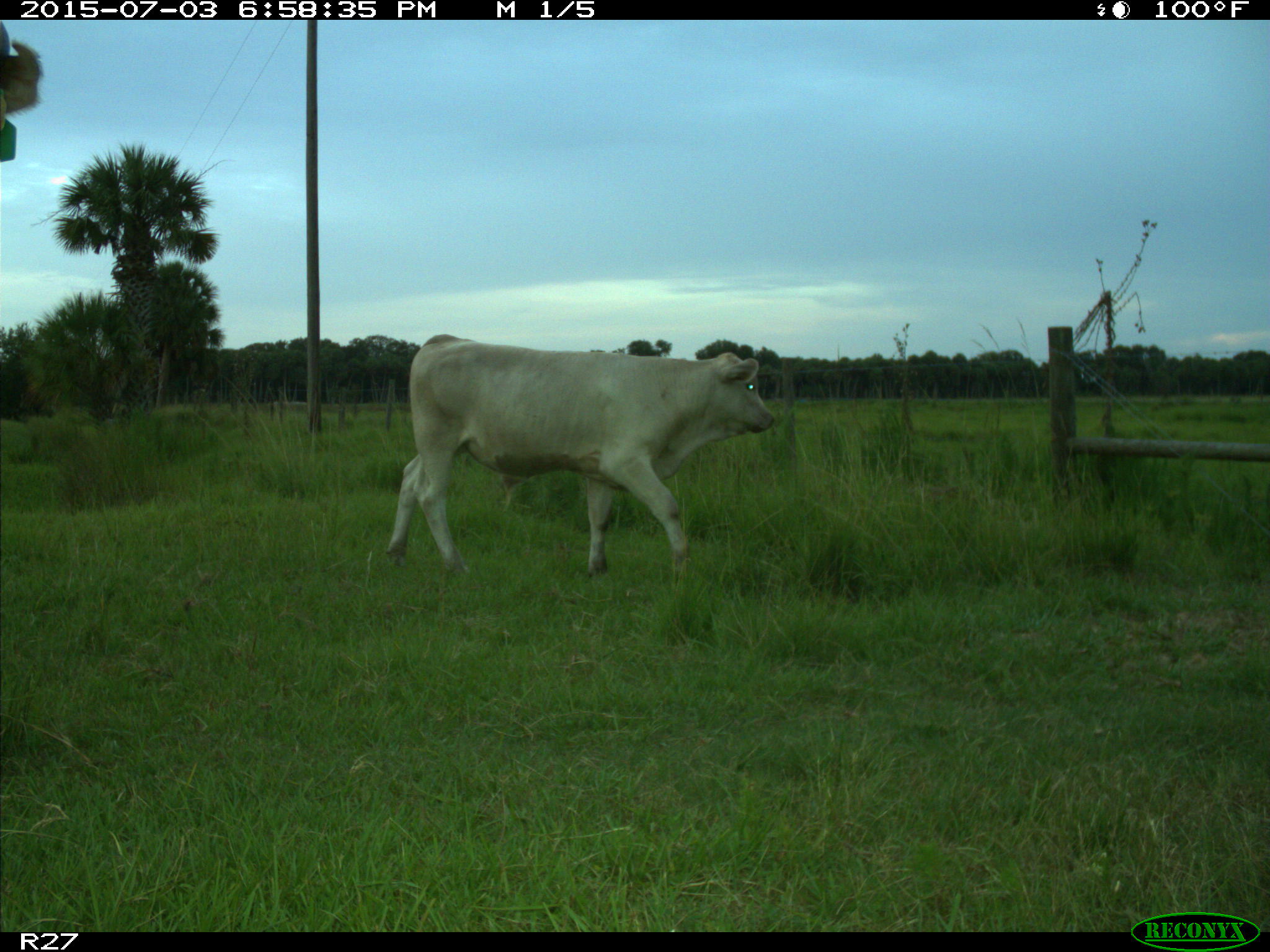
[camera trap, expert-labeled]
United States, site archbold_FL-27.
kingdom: Animalia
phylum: Chordata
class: Mammalia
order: Artiodactyla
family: Bovidae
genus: Bos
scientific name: Bos taurus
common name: domestic cow